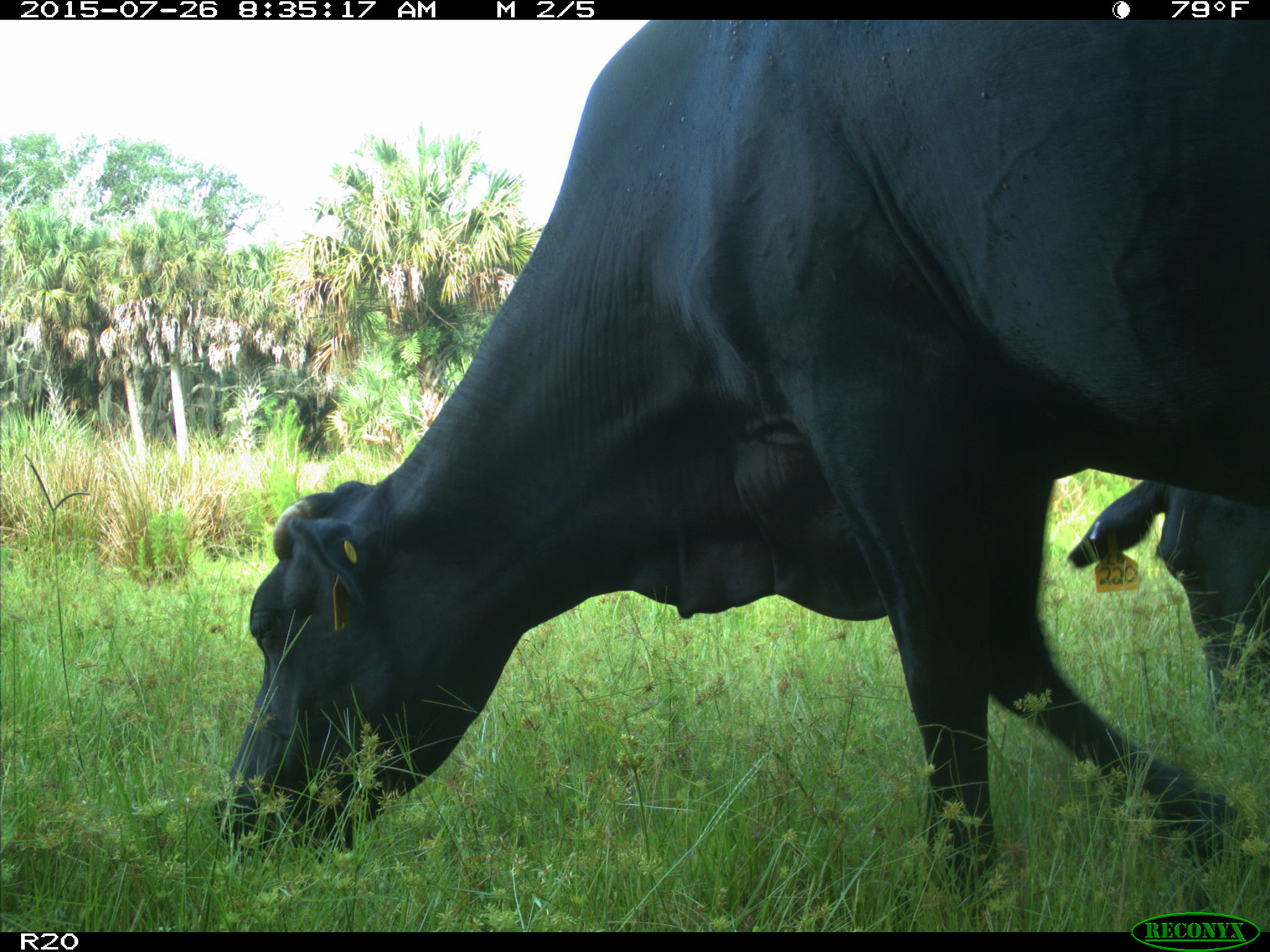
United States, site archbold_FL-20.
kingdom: Animalia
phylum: Chordata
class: Mammalia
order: Artiodactyla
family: Bovidae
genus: Bos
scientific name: Bos taurus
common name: domestic cow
Bos taurus (domestic cow).